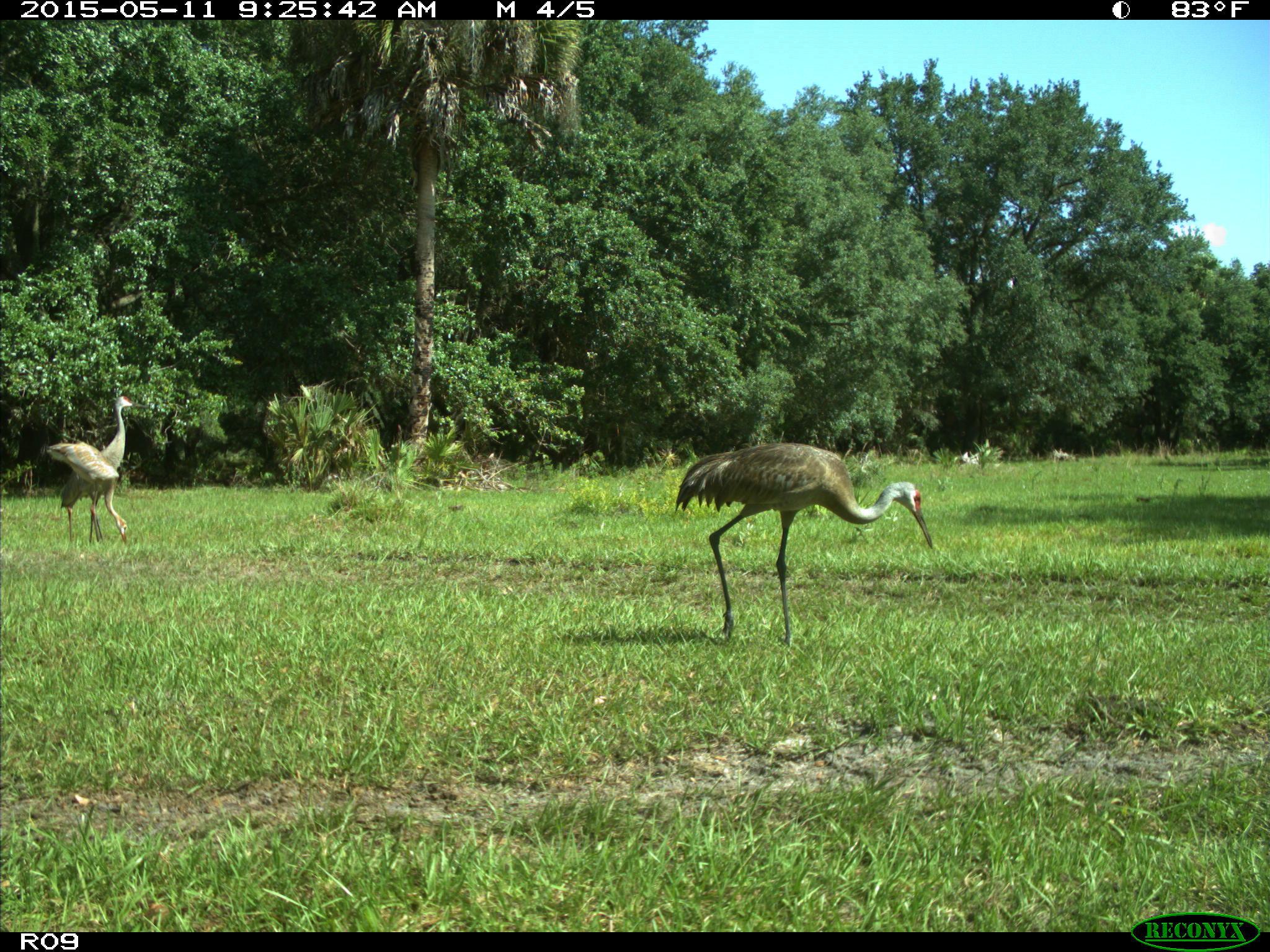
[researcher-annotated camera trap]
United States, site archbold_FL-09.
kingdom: Animalia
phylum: Chordata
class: Aves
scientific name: Aves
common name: birds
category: unidentified bird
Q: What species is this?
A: Unidentified bird (birds) (Aves).